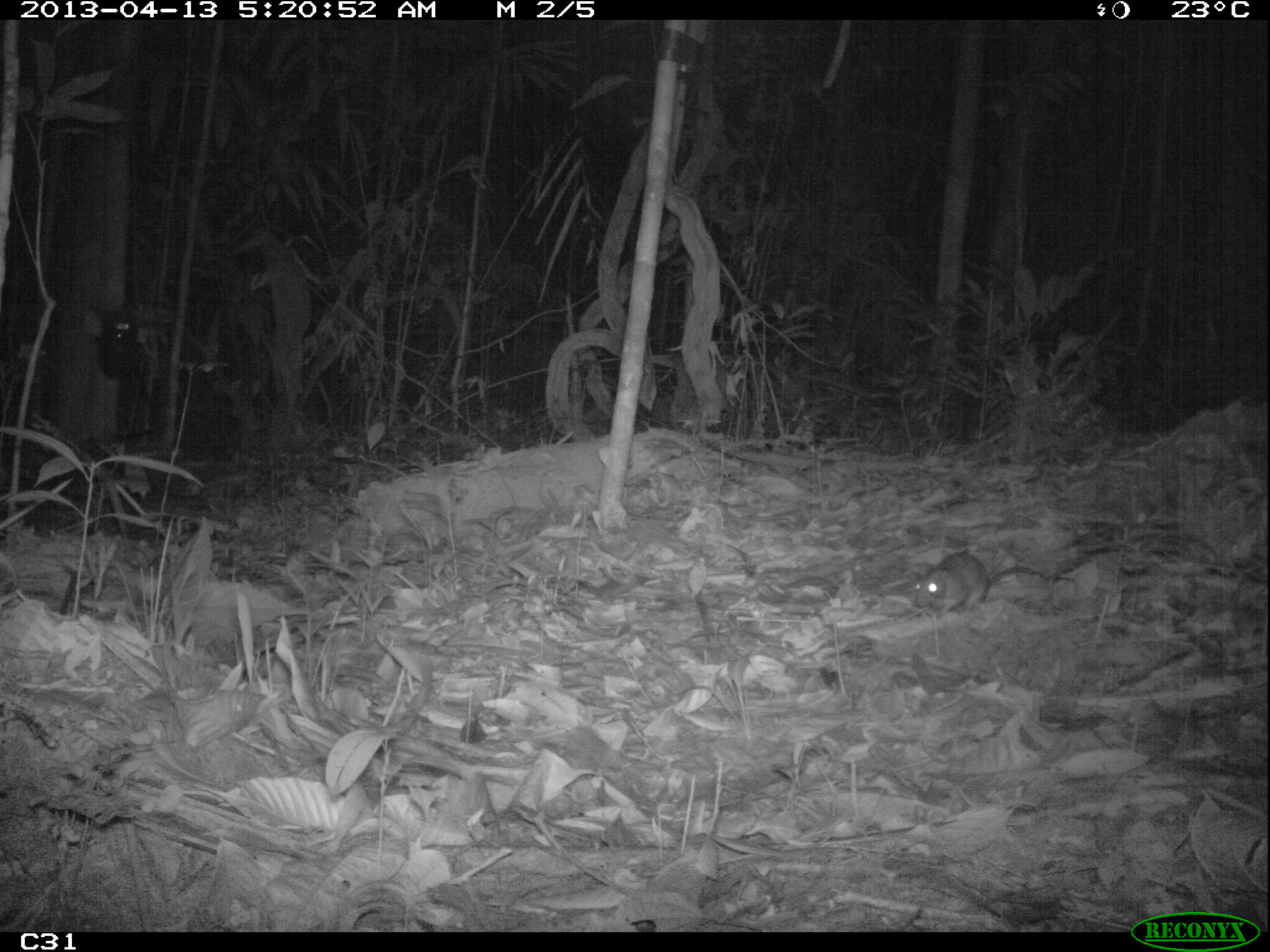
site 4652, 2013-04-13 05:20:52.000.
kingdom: Animalia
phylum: Chordata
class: Mammalia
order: Rodentia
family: Muridae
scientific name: Muridae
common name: mice, rats, and gerbils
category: unknown mouse or rat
Unknown mouse or rat (mice, rats, and gerbils) (Muridae), count 1, age adult.